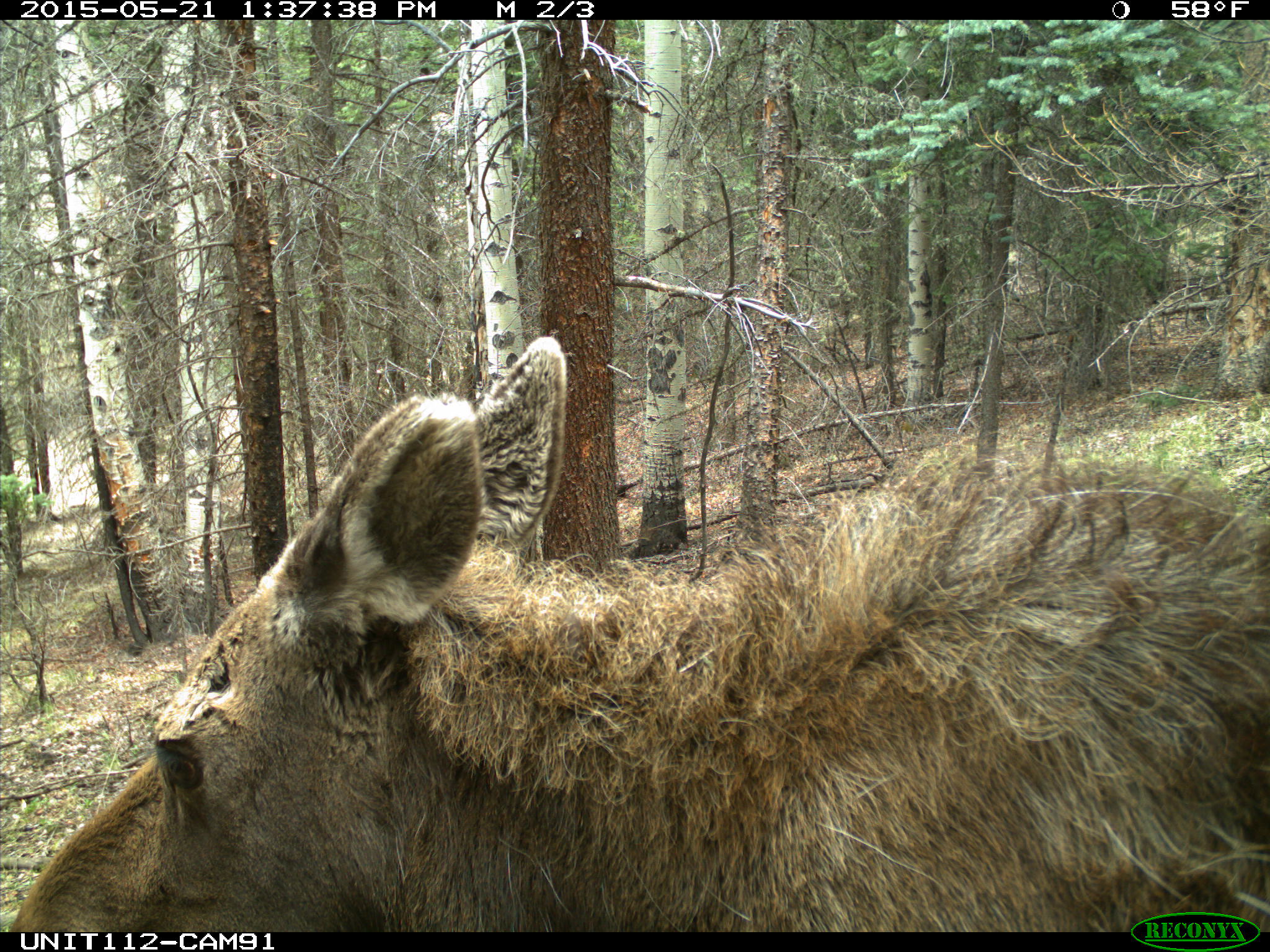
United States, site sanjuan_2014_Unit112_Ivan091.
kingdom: Animalia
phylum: Chordata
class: Mammalia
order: Artiodactyla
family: Cervidae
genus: Alces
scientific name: Alces alces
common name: moose